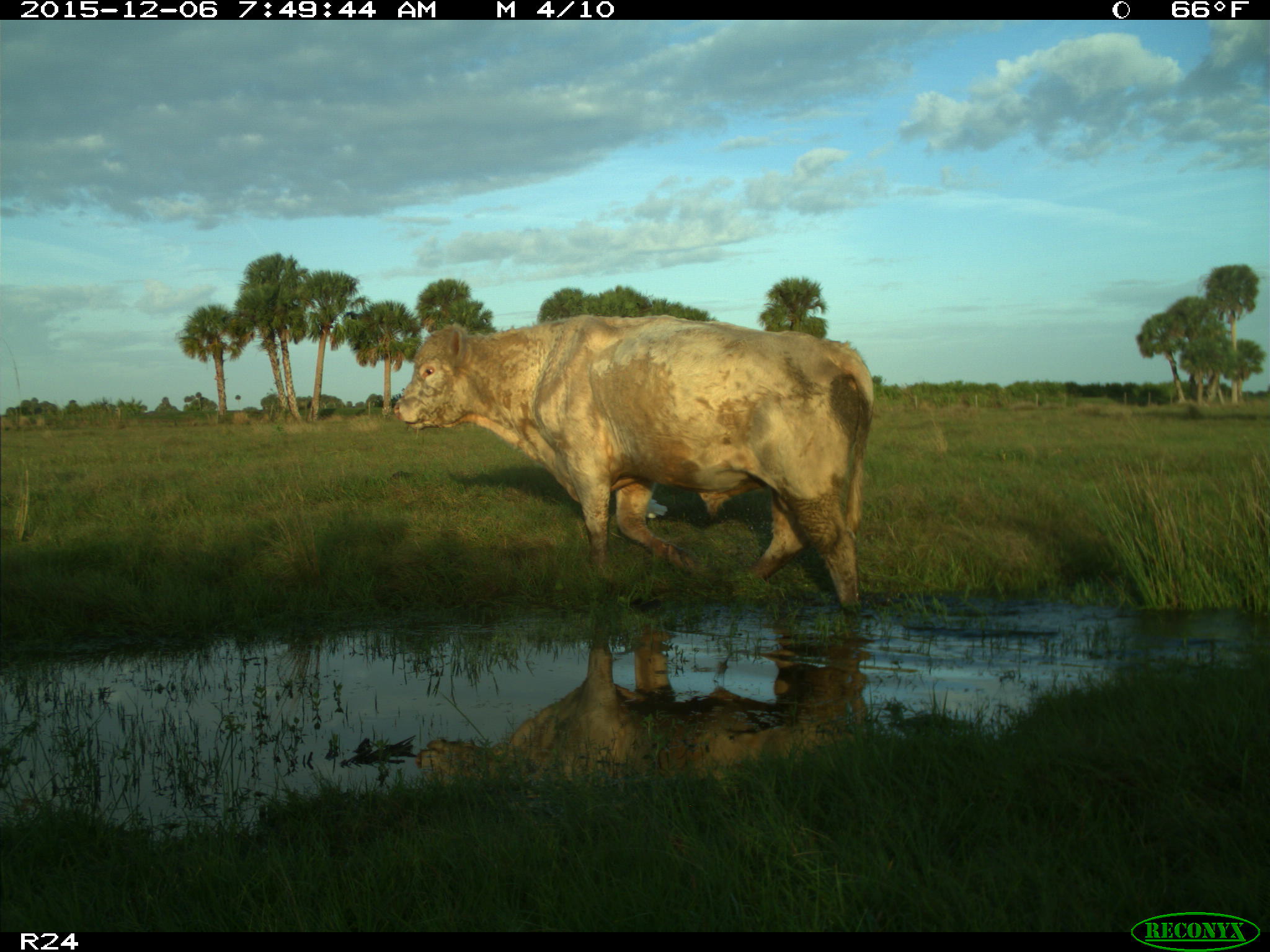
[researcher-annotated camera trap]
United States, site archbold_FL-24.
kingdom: Animalia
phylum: Chordata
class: Mammalia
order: Artiodactyla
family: Bovidae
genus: Bos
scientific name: Bos taurus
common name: domestic cow